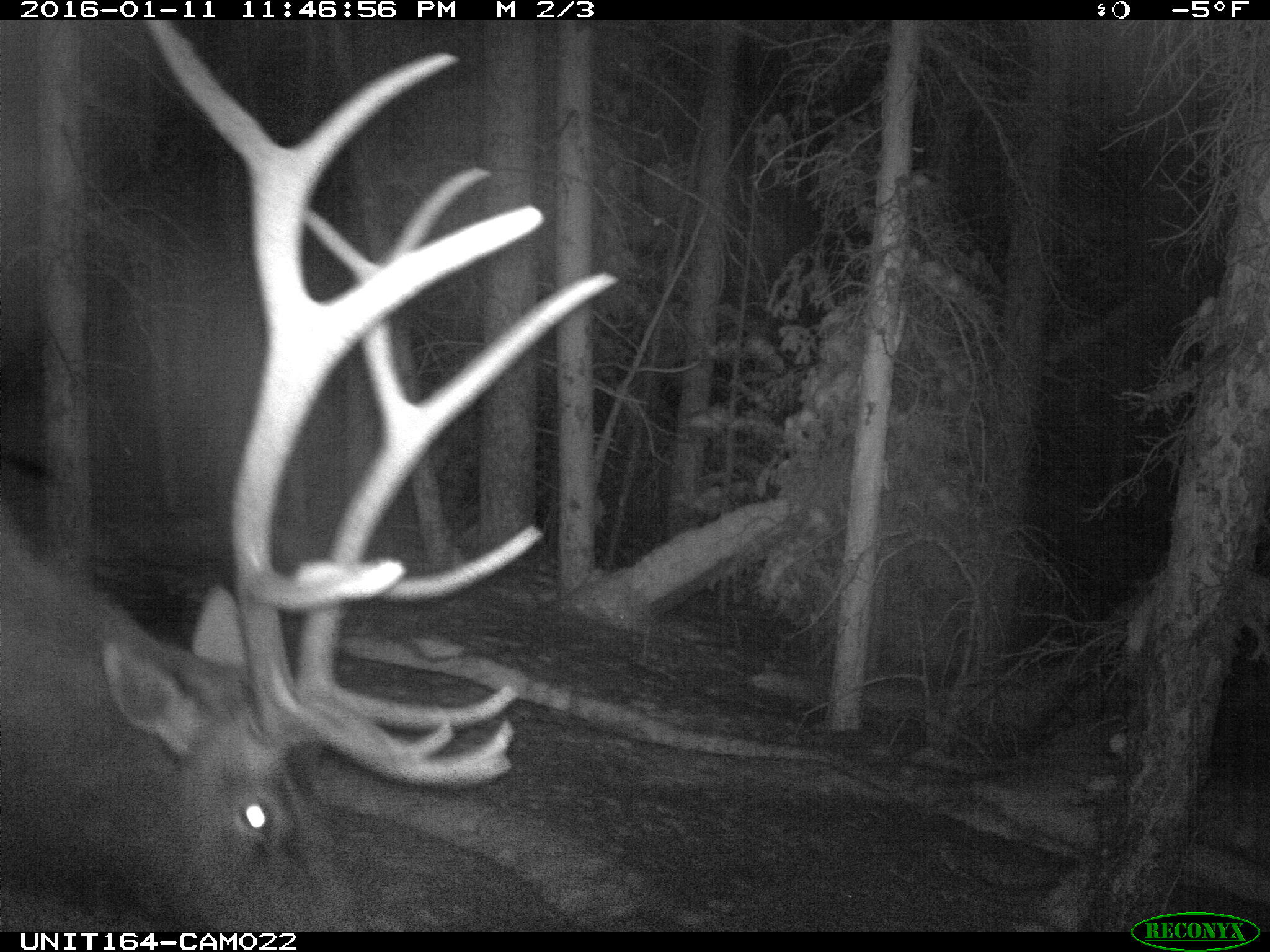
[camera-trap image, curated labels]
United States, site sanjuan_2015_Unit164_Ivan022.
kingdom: Animalia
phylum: Chordata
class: Mammalia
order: Artiodactyla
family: Cervidae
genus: Cervus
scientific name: Cervus elaphus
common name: red deer